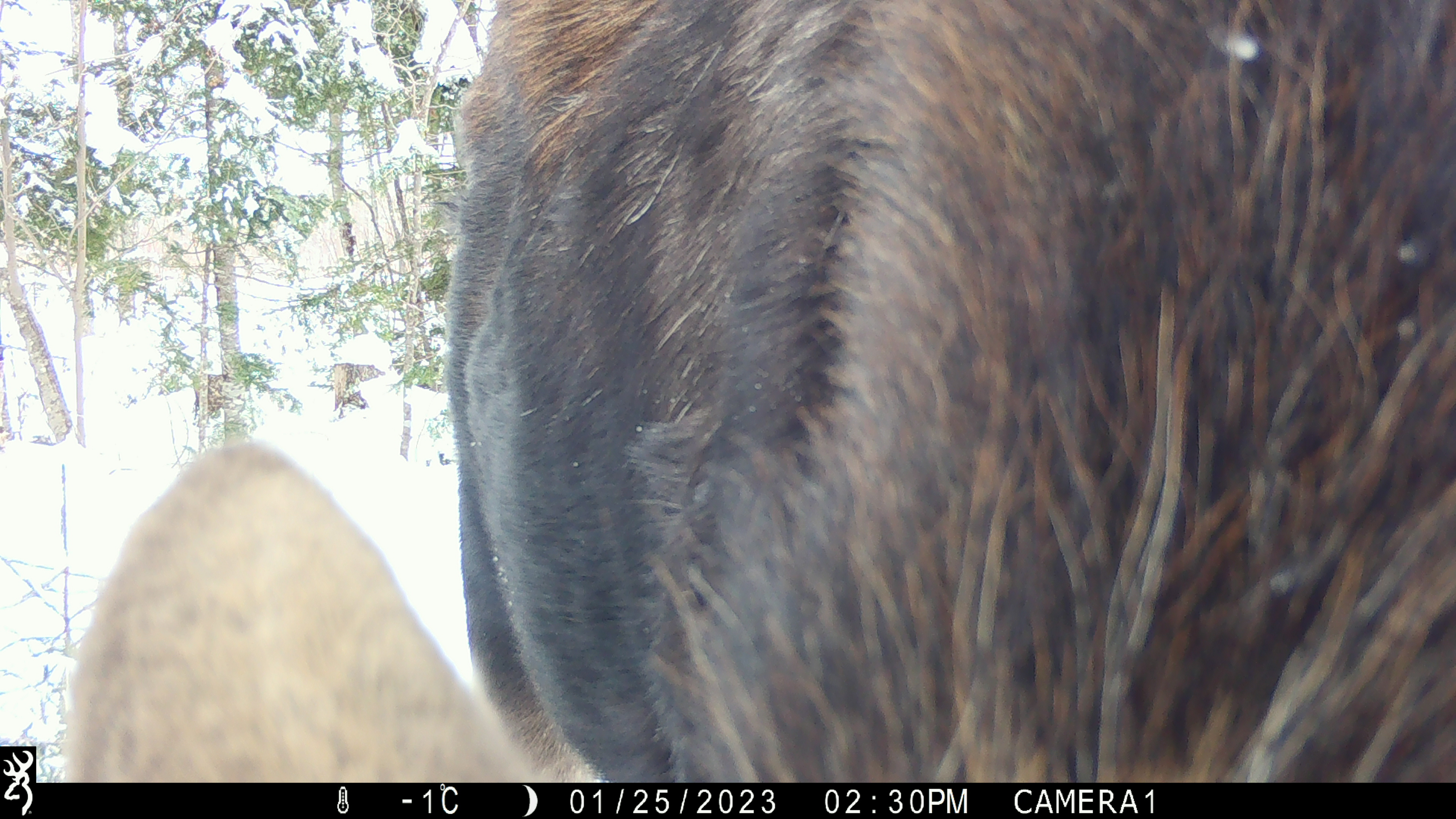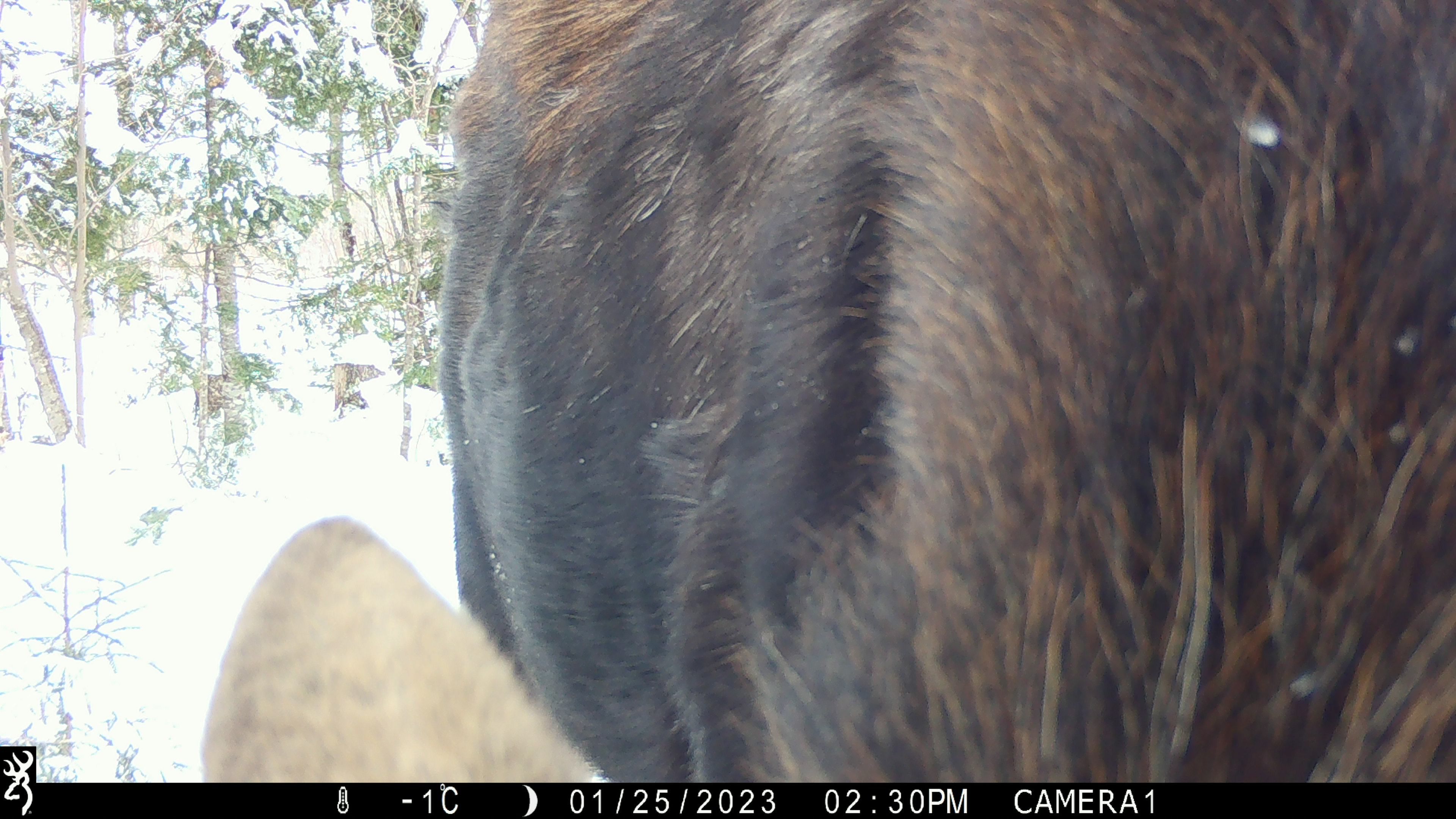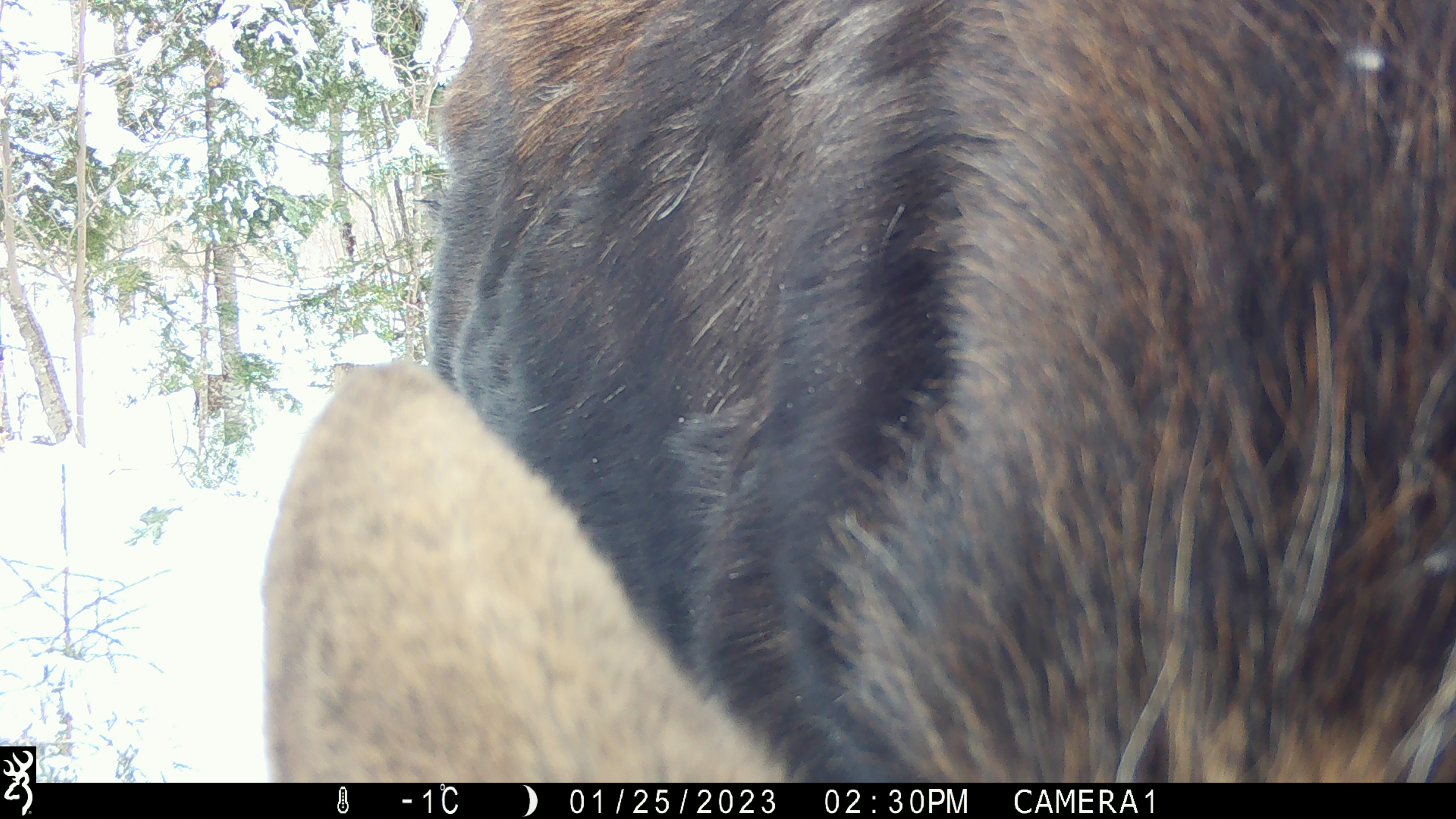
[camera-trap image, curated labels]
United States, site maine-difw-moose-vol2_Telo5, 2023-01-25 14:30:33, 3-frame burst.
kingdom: Animalia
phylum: Chordata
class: Mammalia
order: Artiodactyla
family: Cervidae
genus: Alces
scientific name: Alces alces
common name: moose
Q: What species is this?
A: Moose (Alces alces).